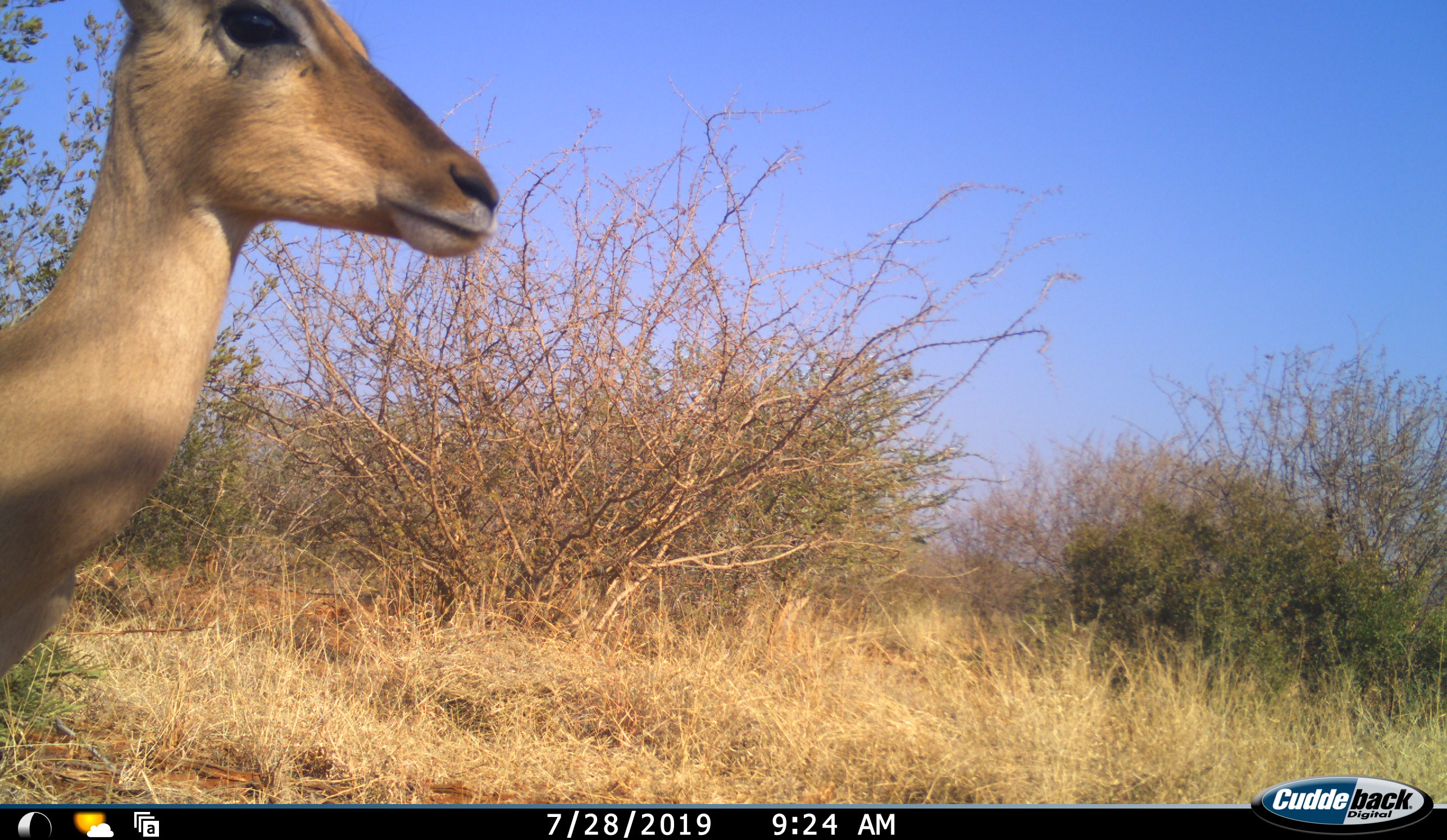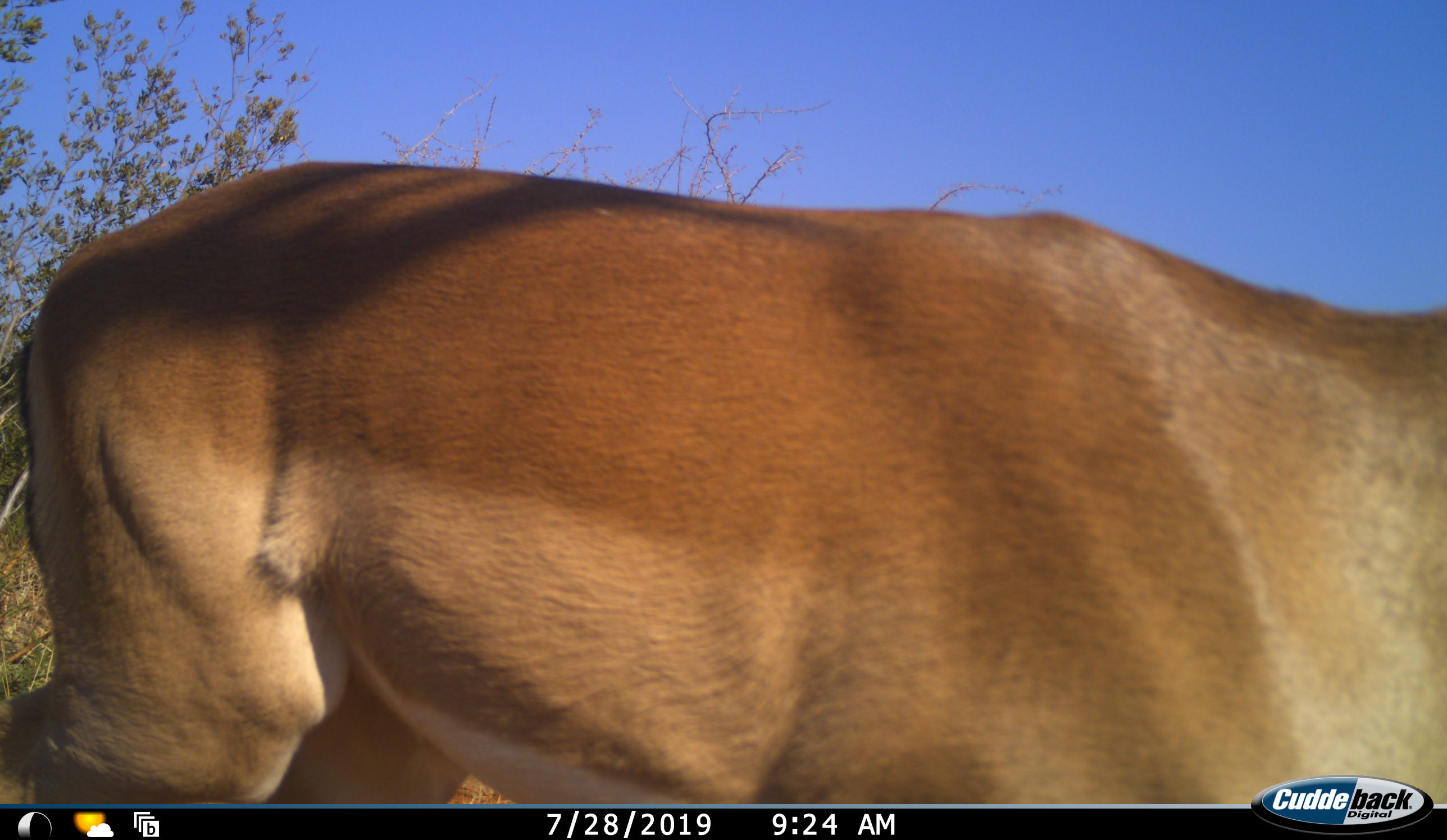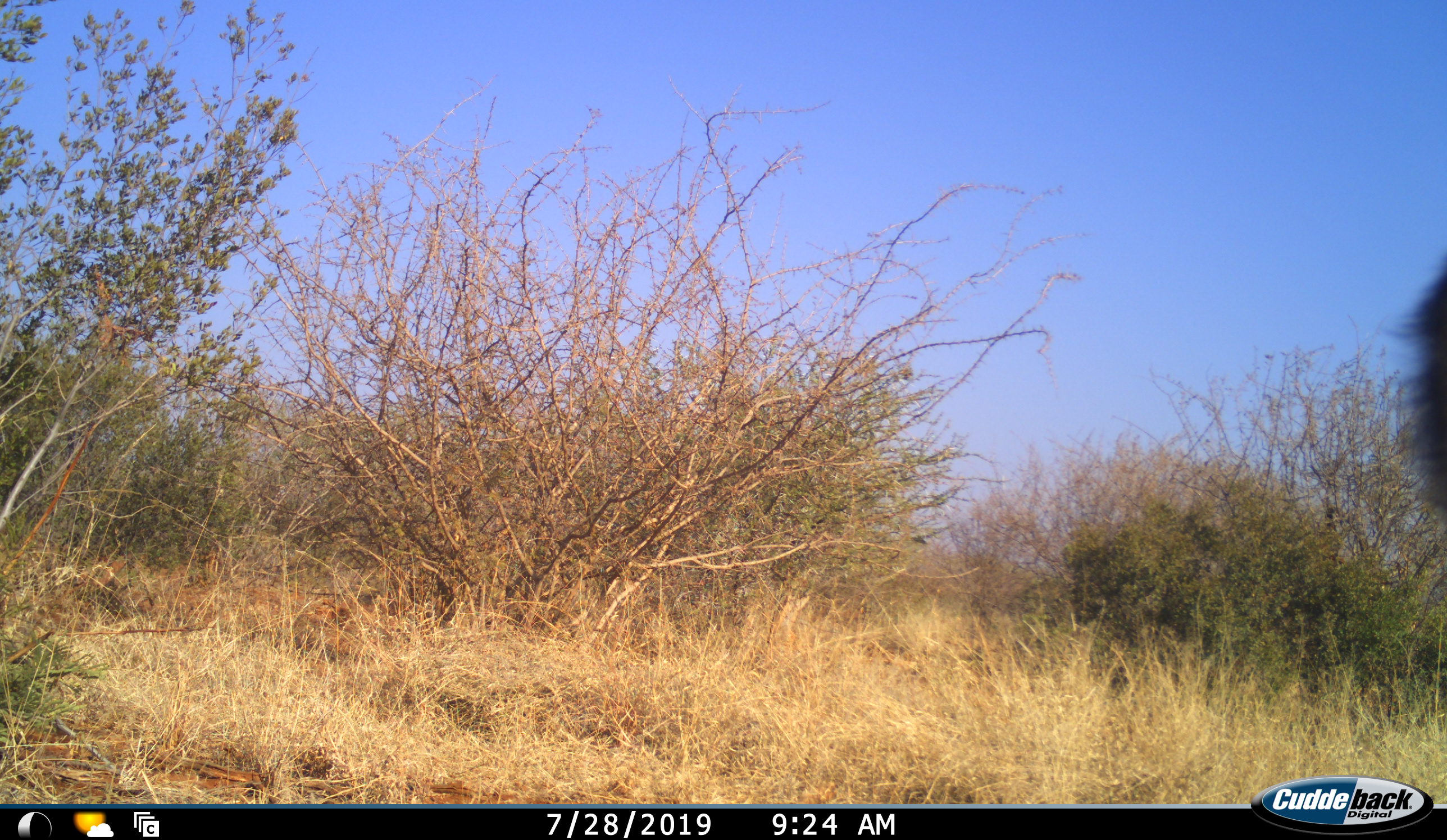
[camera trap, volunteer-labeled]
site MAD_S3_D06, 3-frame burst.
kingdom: Animalia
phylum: Chordata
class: Mammalia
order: Artiodactyla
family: Bovidae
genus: Aepyceros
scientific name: Aepyceros melampus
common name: impala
Impala (Aepyceros melampus), count 1. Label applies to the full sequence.